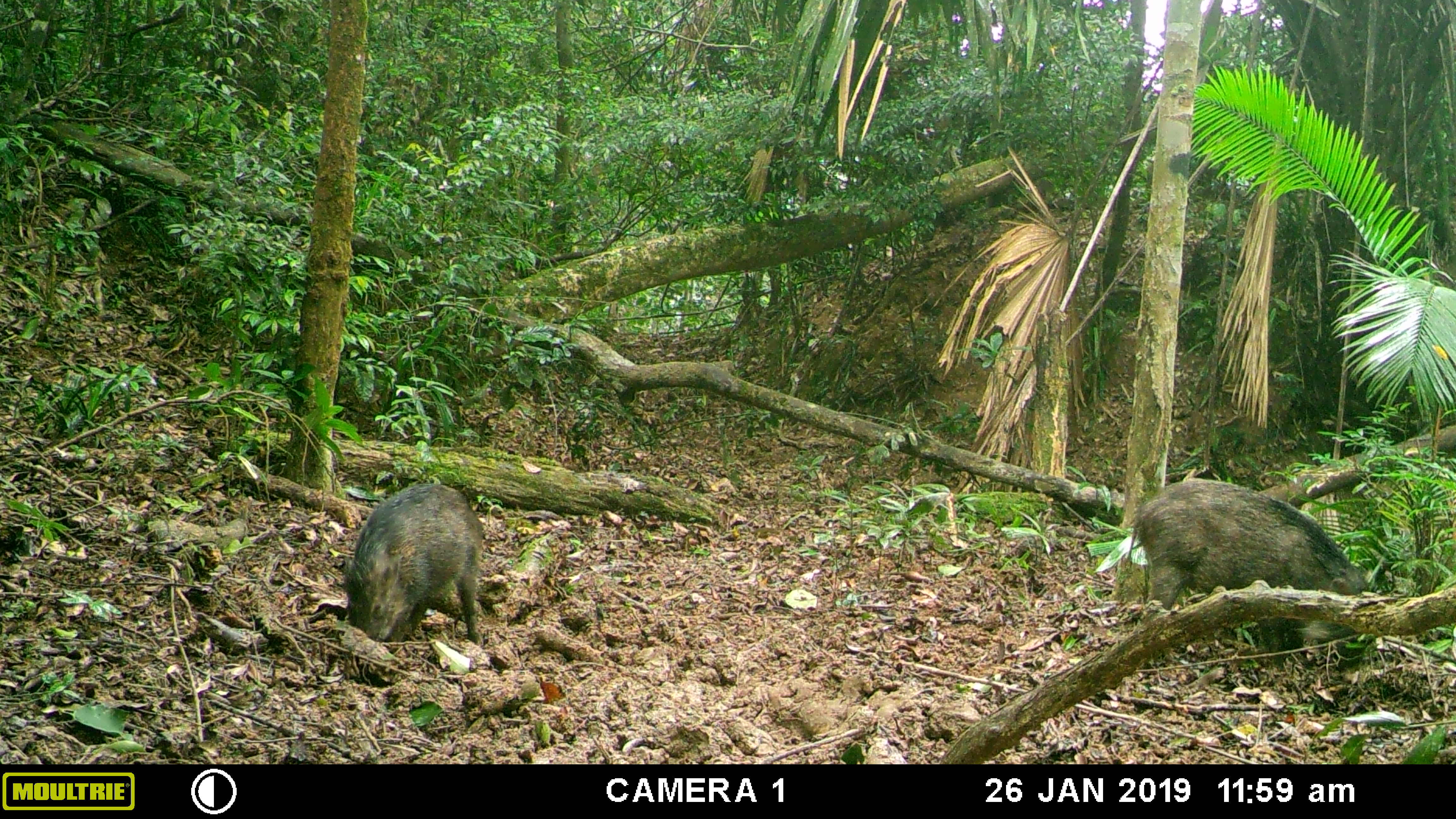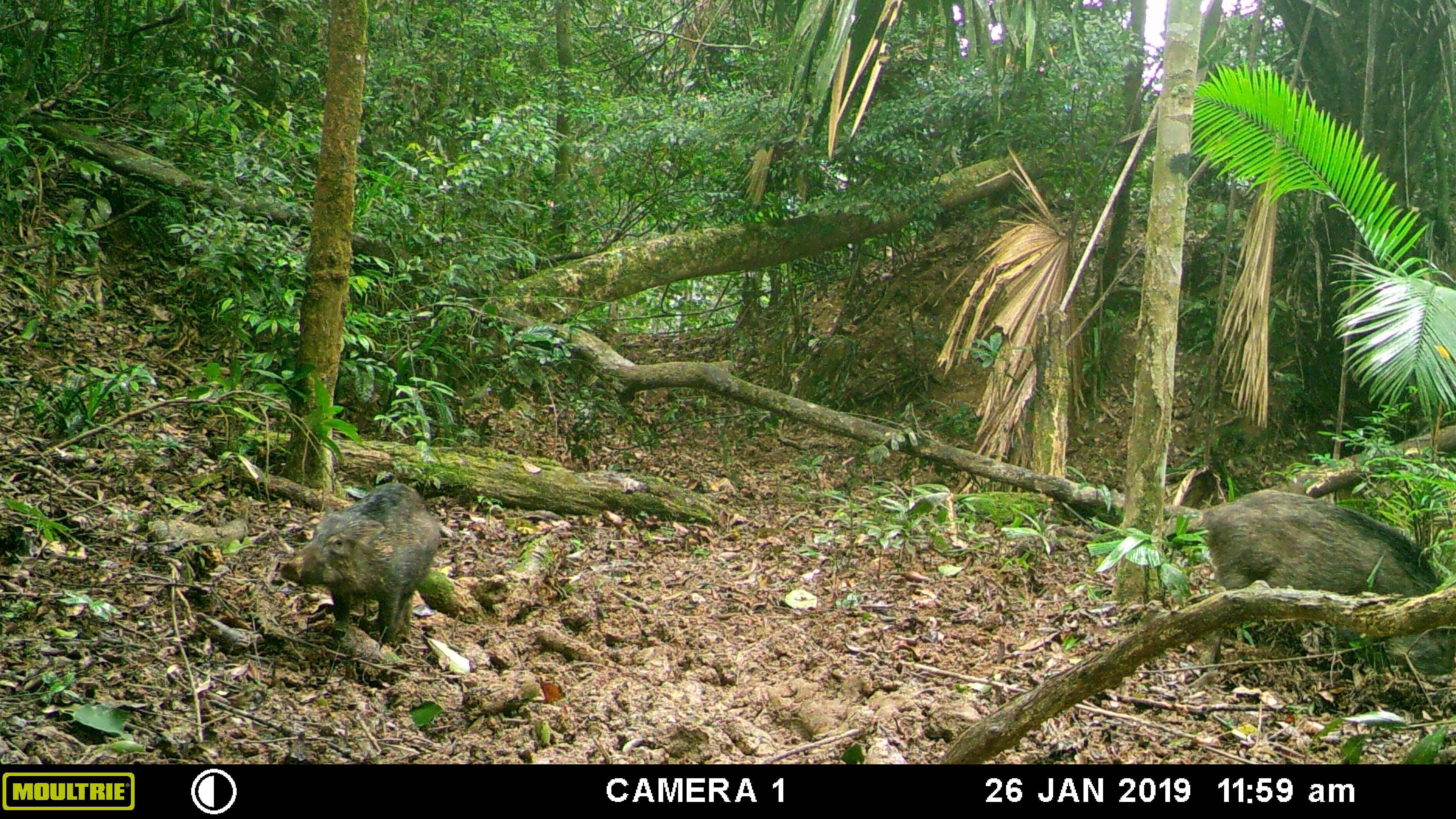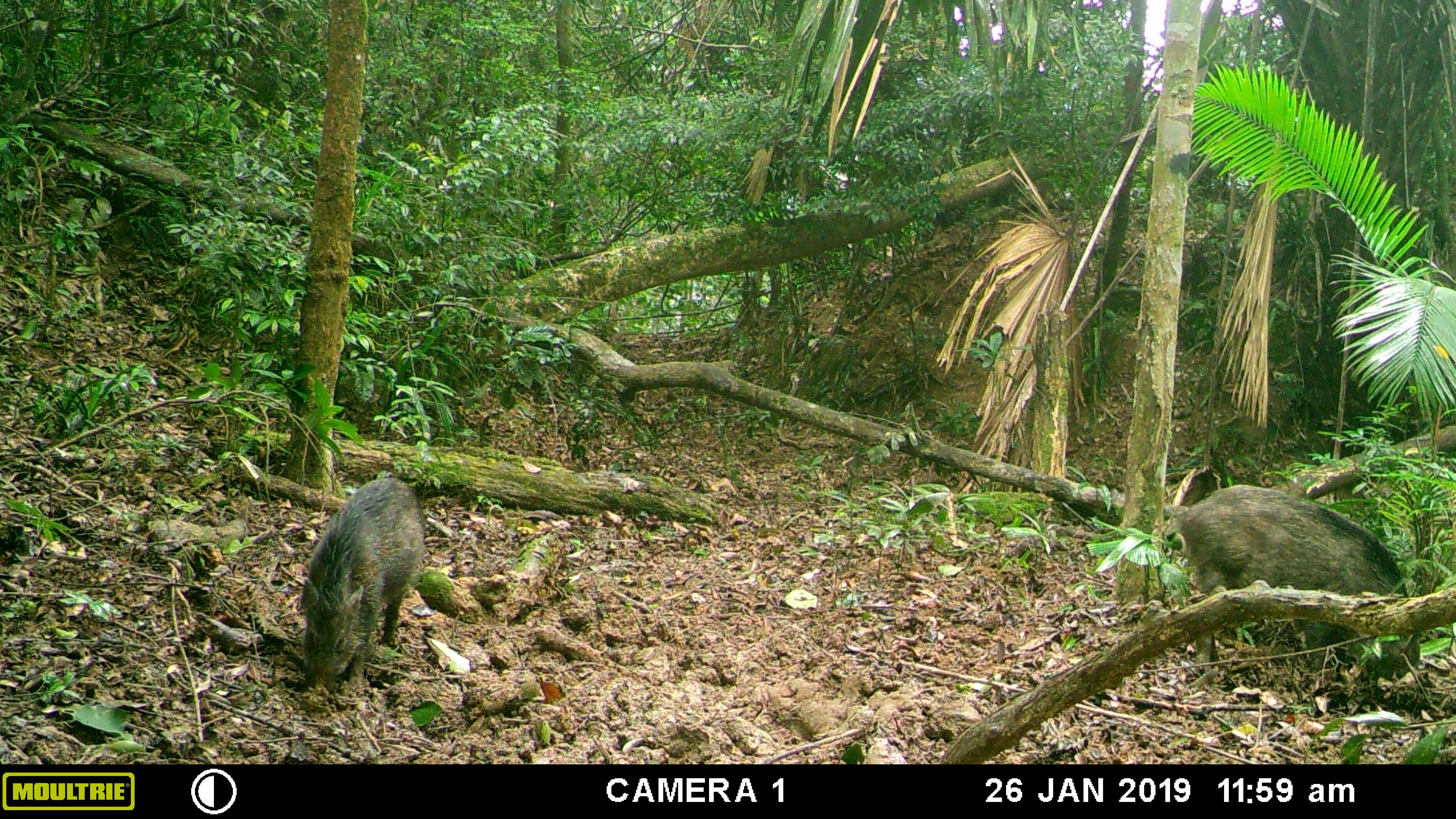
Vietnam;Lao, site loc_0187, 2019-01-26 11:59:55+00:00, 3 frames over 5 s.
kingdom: Animalia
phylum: Chordata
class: Mammalia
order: Artiodactyla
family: Suidae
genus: Sus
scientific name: Sus scrofa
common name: eurasian wild pig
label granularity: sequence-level